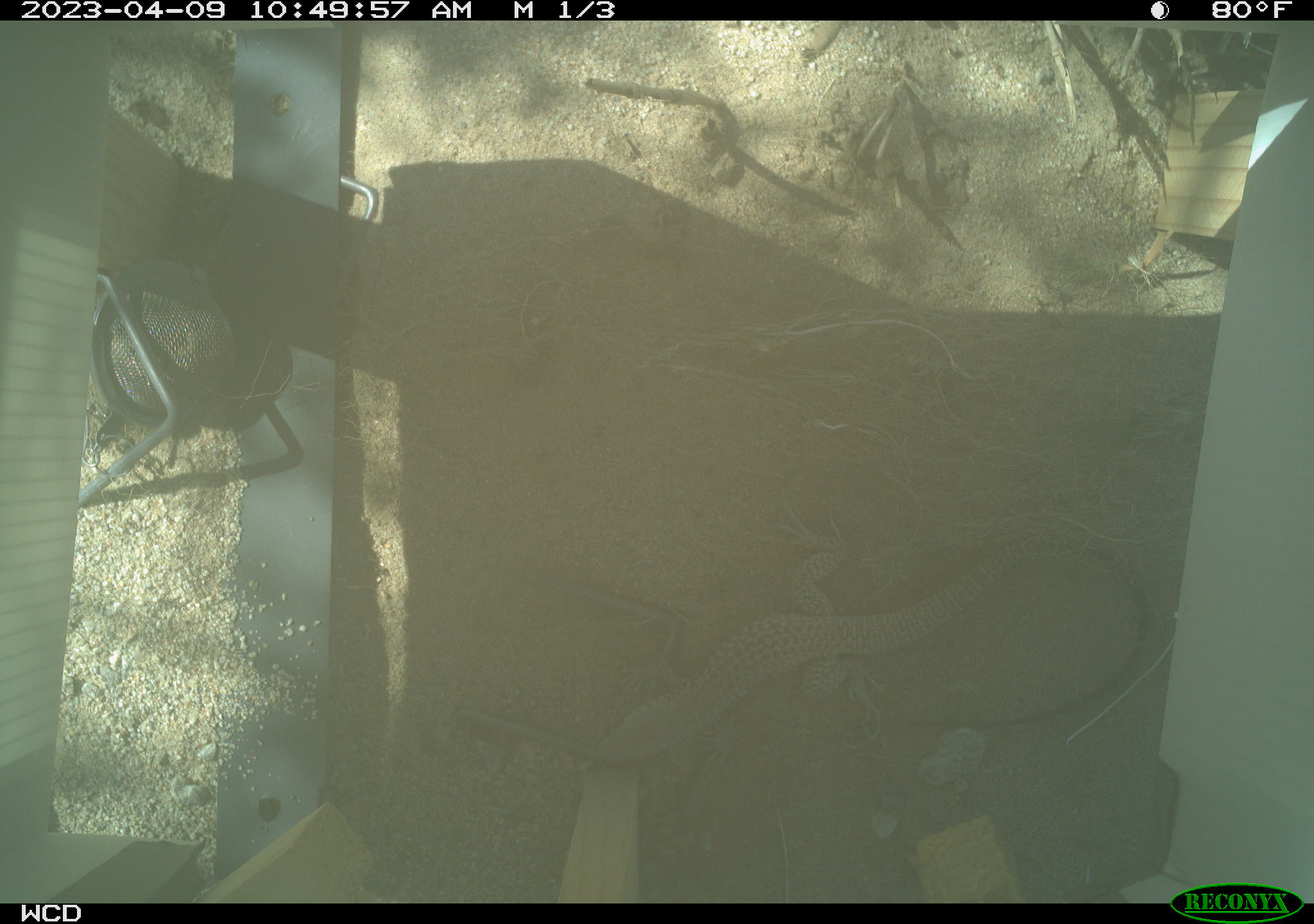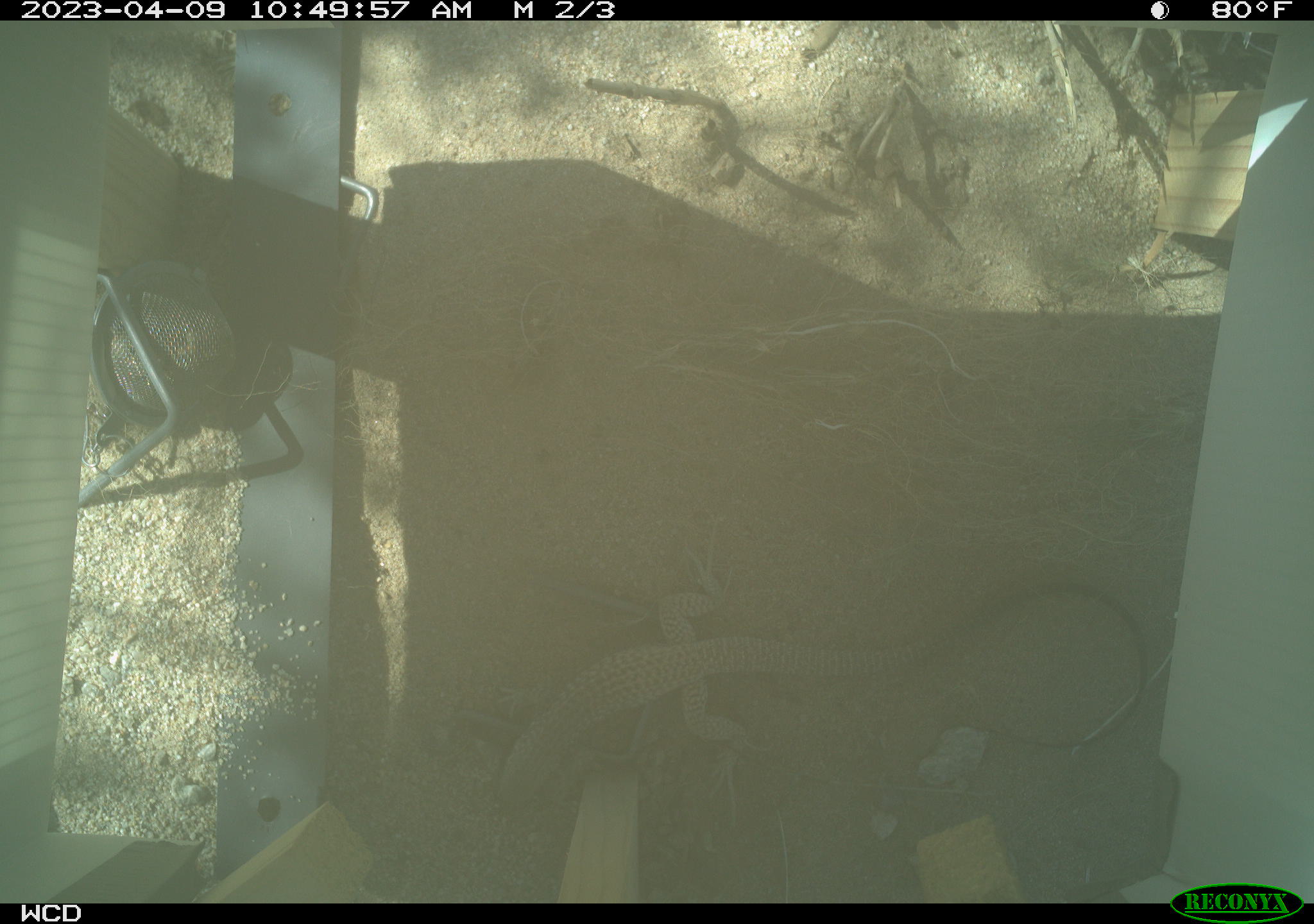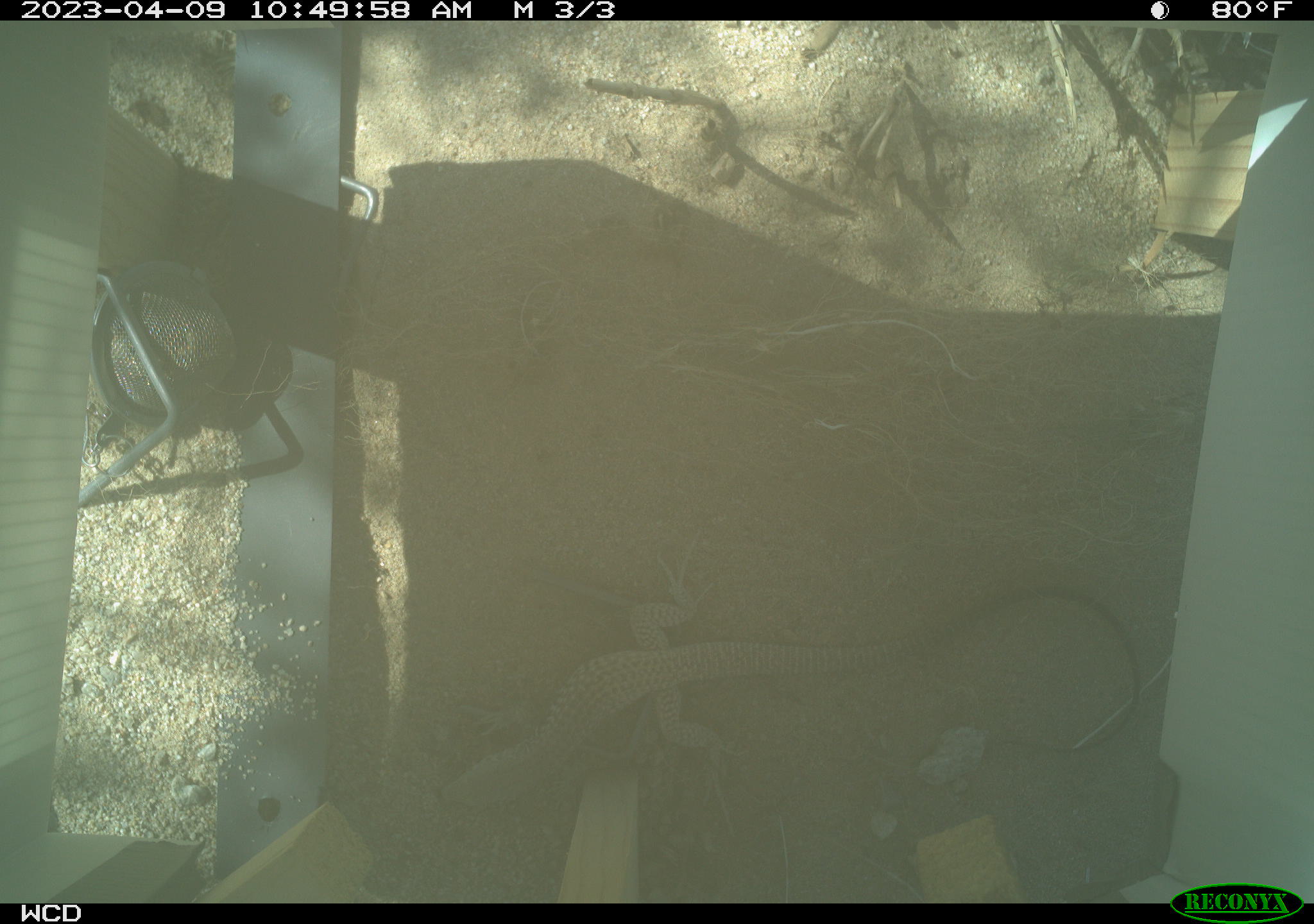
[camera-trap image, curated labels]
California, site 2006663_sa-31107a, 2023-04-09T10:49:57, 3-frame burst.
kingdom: Animalia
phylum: Chordata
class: Reptilia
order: Squamata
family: Teiidae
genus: Aspidoscelis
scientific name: Aspidoscelis tigris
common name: western whiptail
Western whiptail (Aspidoscelis tigris).